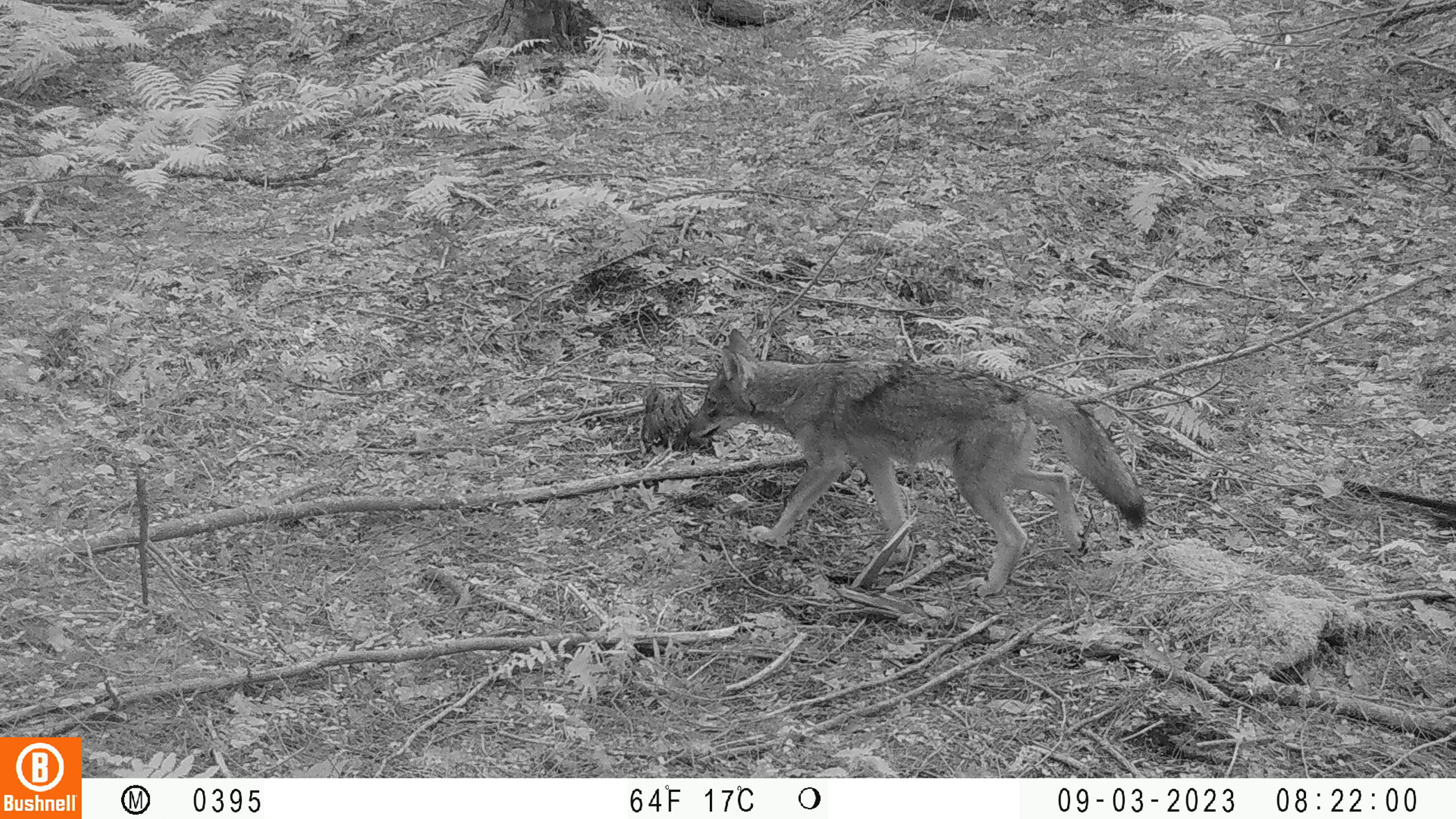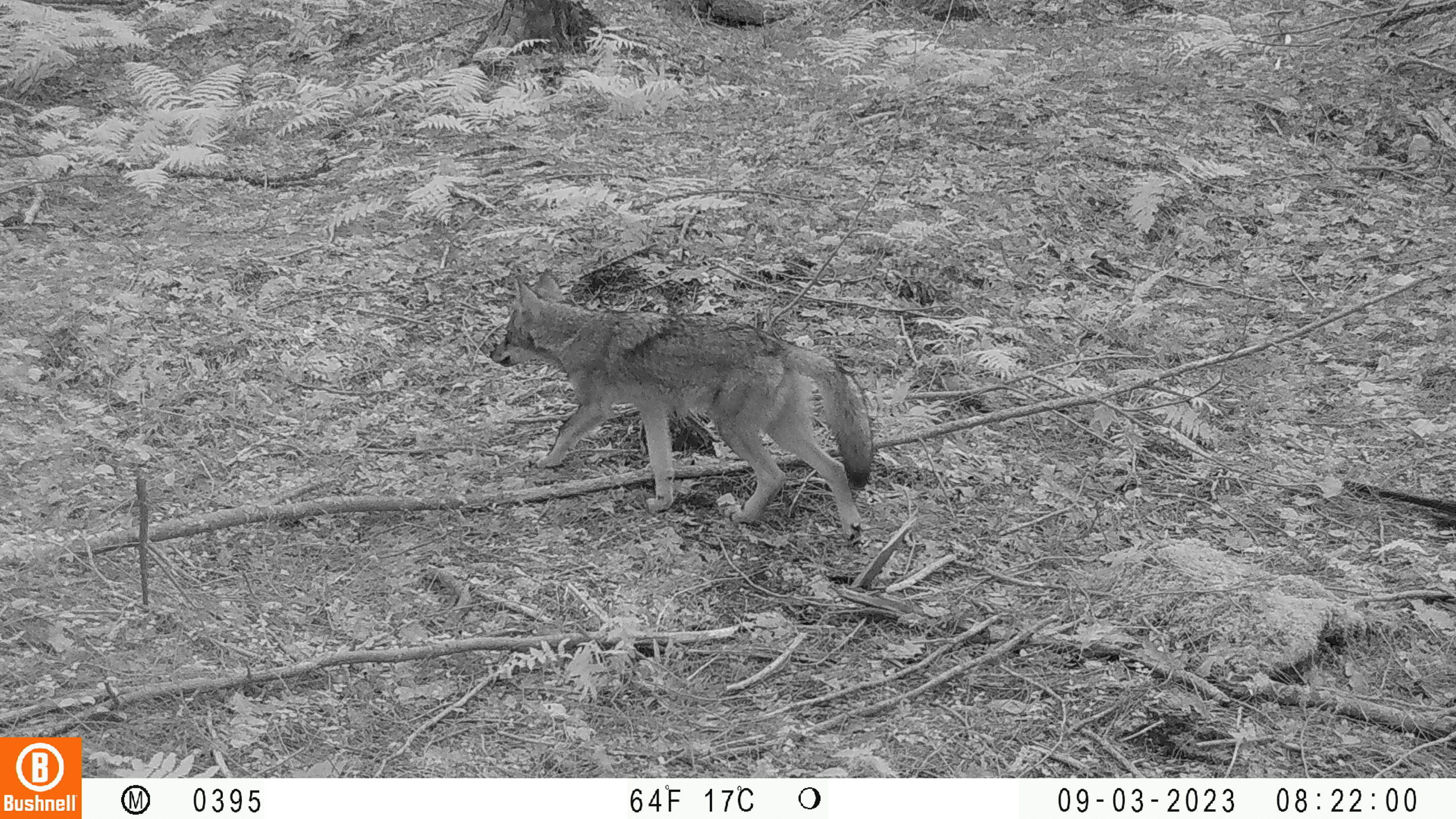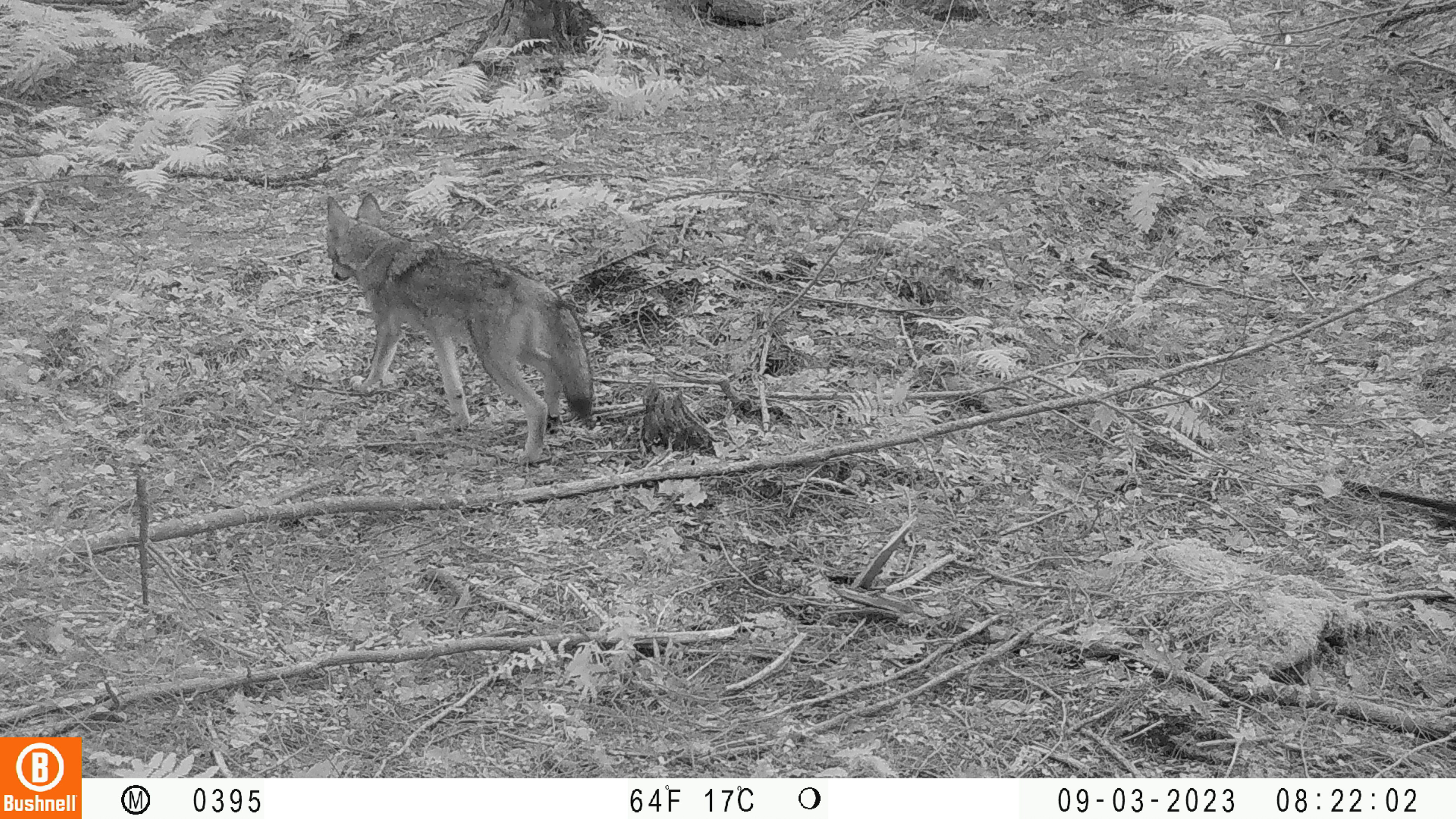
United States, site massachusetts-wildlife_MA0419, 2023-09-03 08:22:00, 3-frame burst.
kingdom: Animalia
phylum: Chordata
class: Mammalia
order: Carnivora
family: Canidae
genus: Canis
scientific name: Canis latrans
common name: coyote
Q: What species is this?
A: Coyote (Canis latrans).